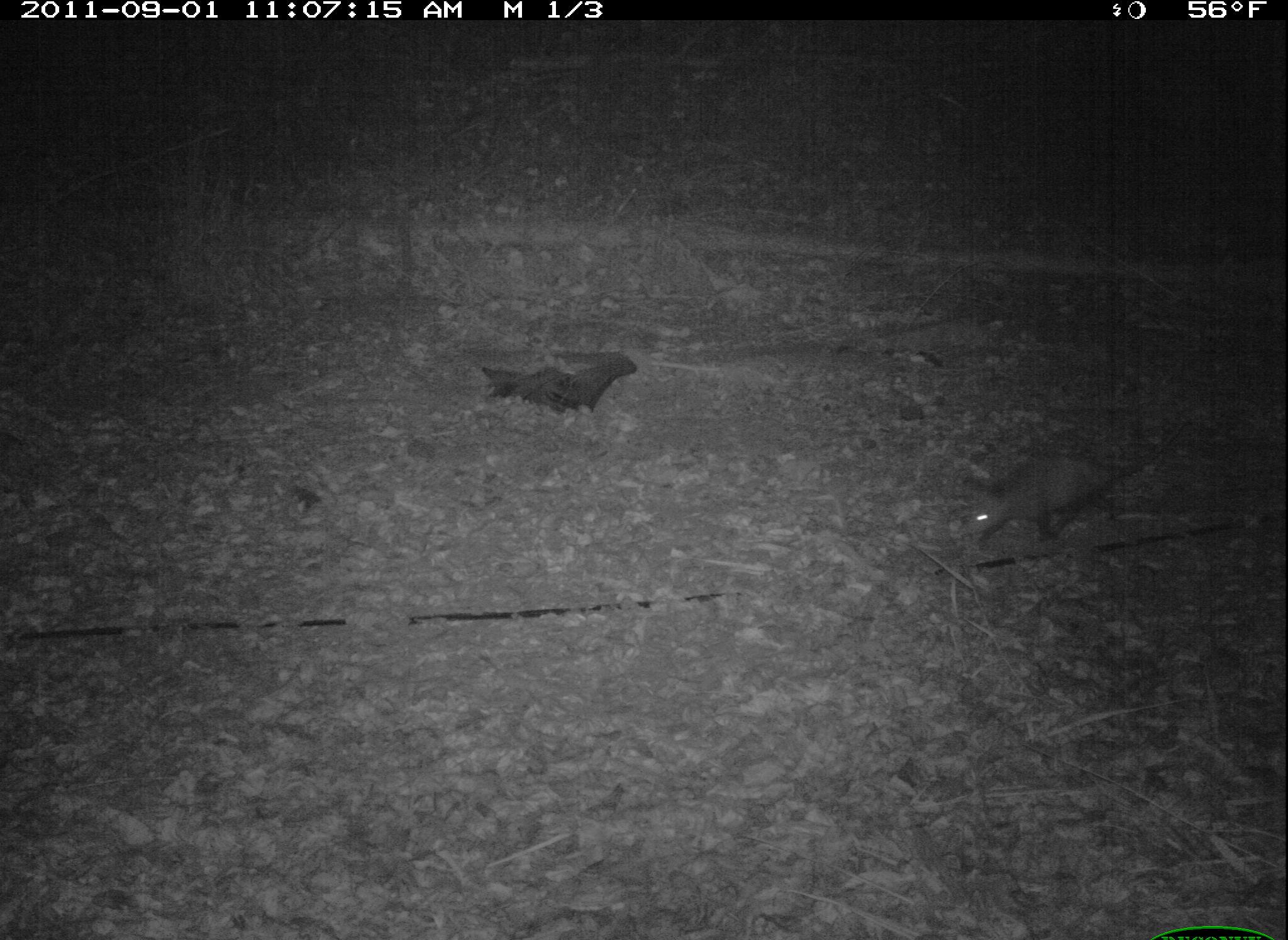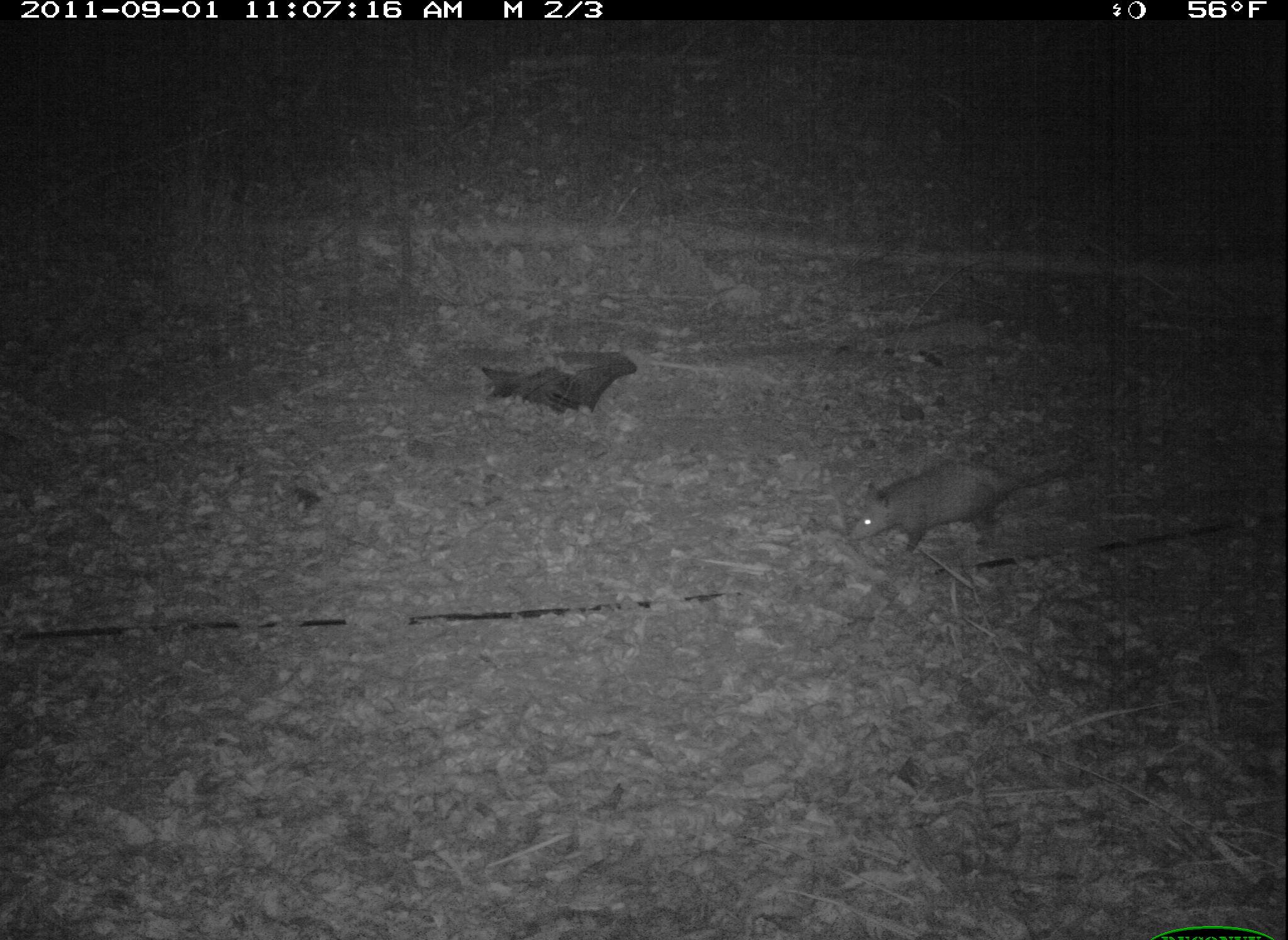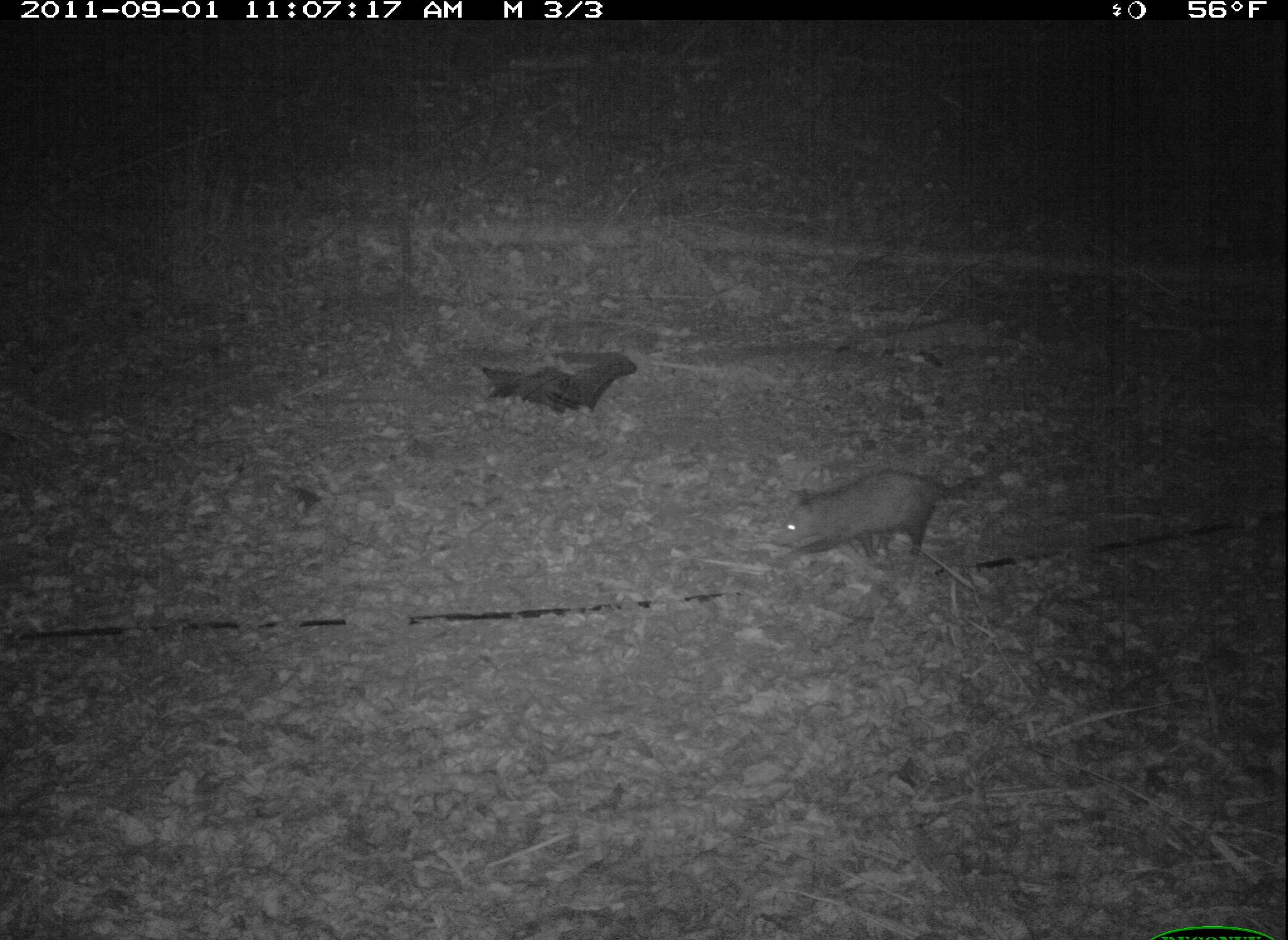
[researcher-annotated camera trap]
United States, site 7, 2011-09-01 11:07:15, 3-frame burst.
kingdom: Animalia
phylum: Chordata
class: Mammalia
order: Didelphimorphia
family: Didelphidae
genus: Didelphis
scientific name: Didelphis virginiana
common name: virginia opossum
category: opossum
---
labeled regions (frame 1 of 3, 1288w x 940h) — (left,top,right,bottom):
opossum: (952,415,1201,554)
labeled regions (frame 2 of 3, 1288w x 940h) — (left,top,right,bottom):
opossum: (842,449,1121,564)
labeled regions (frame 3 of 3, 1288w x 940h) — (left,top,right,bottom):
opossum: (757,438,998,604)